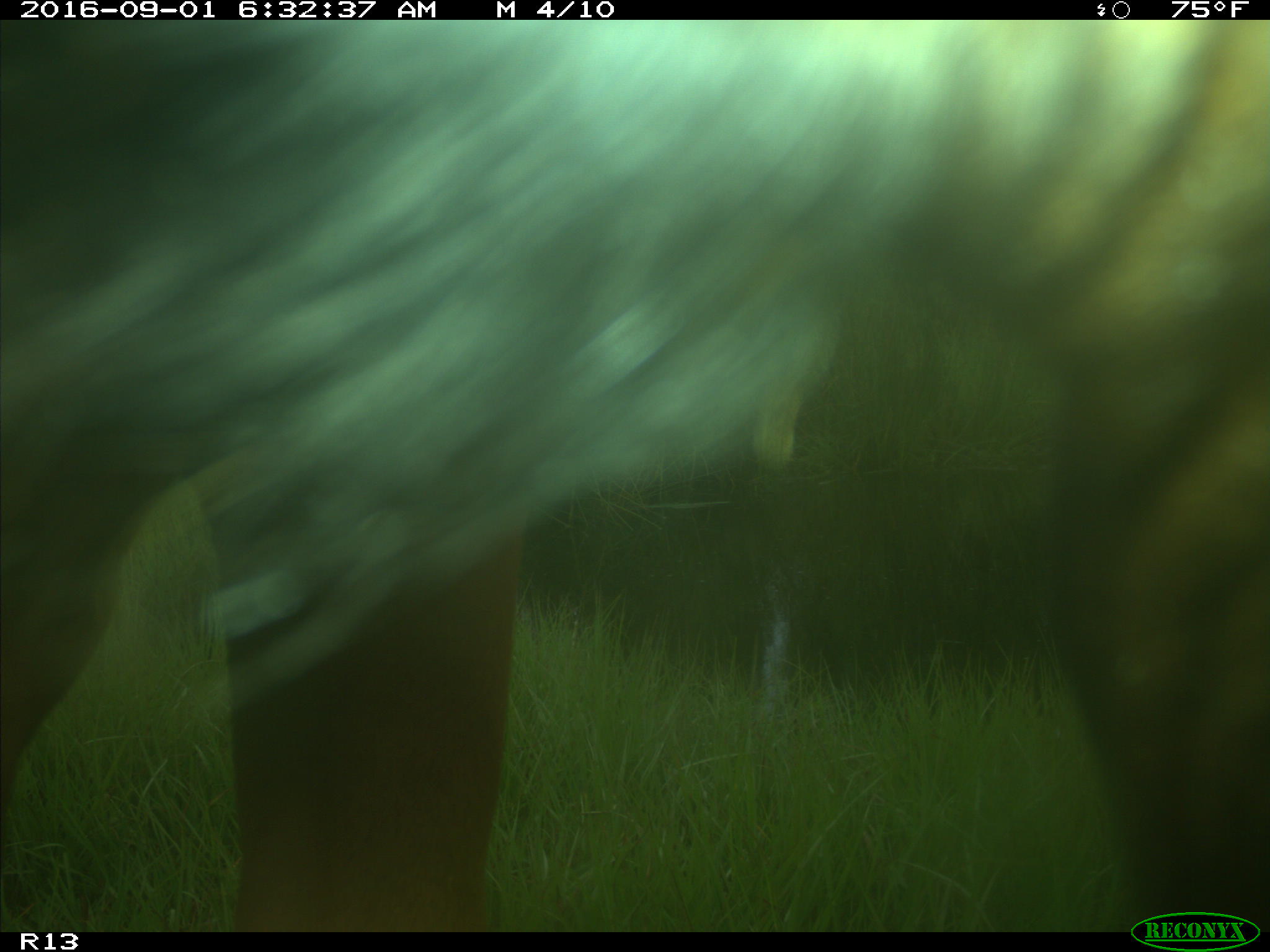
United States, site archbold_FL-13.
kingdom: Animalia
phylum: Chordata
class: Mammalia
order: Artiodactyla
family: Bovidae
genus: Bos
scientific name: Bos taurus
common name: domestic cow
Bos taurus (domestic cow).